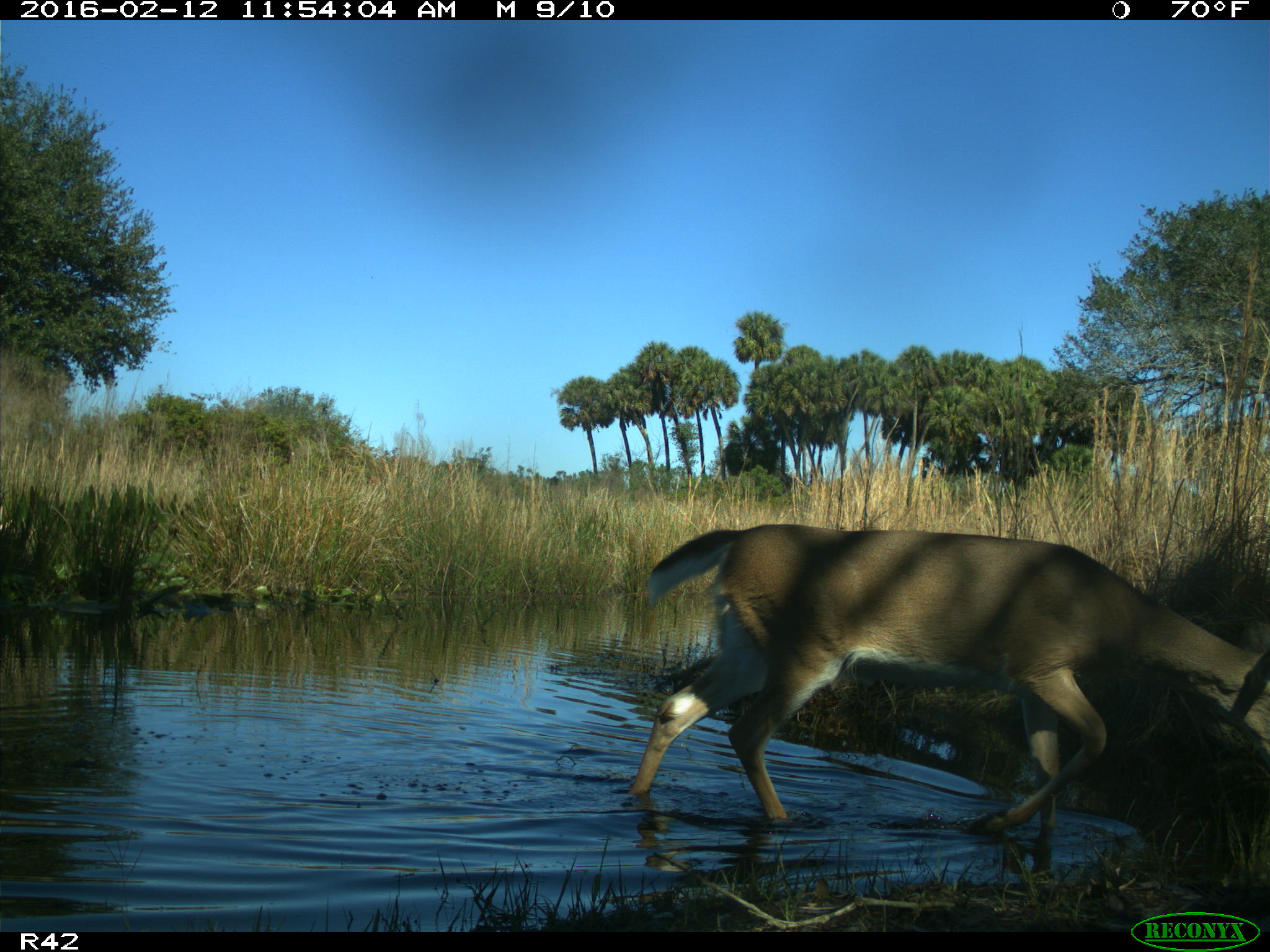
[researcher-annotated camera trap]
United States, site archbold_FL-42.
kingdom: Animalia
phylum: Chordata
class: Mammalia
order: Artiodactyla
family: Cervidae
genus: Odocoileus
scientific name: Odocoileus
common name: deer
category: unidentified deer